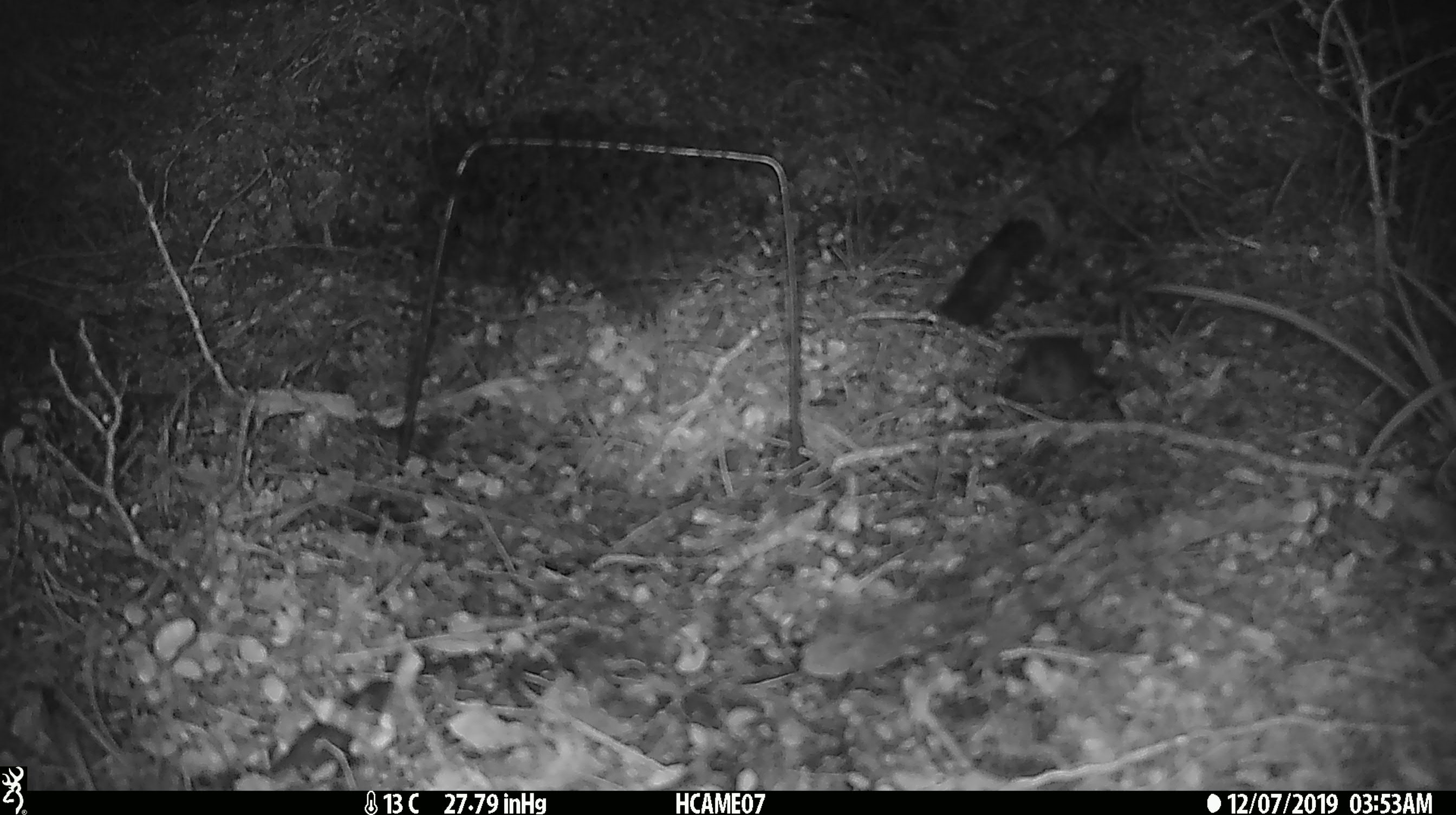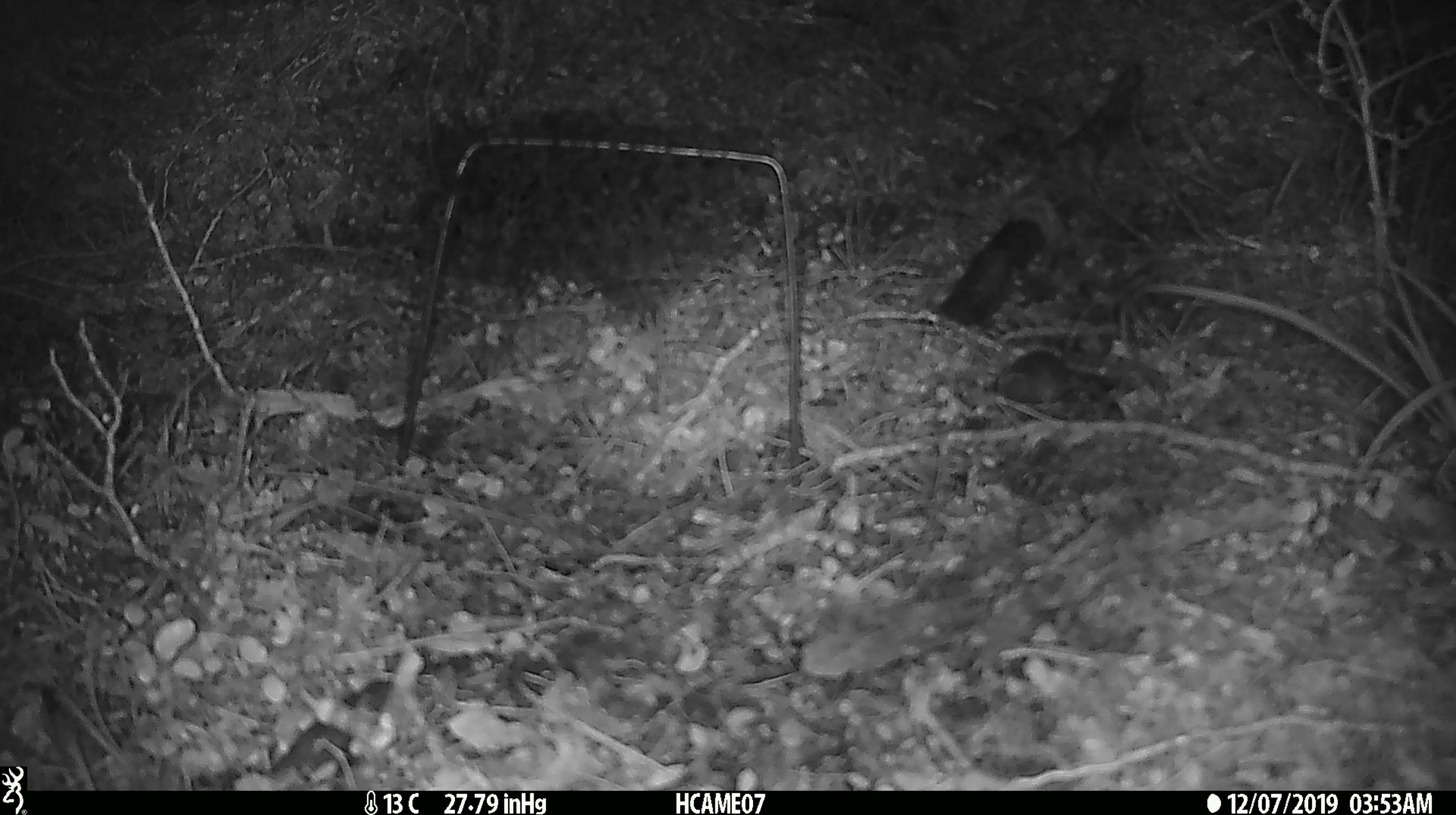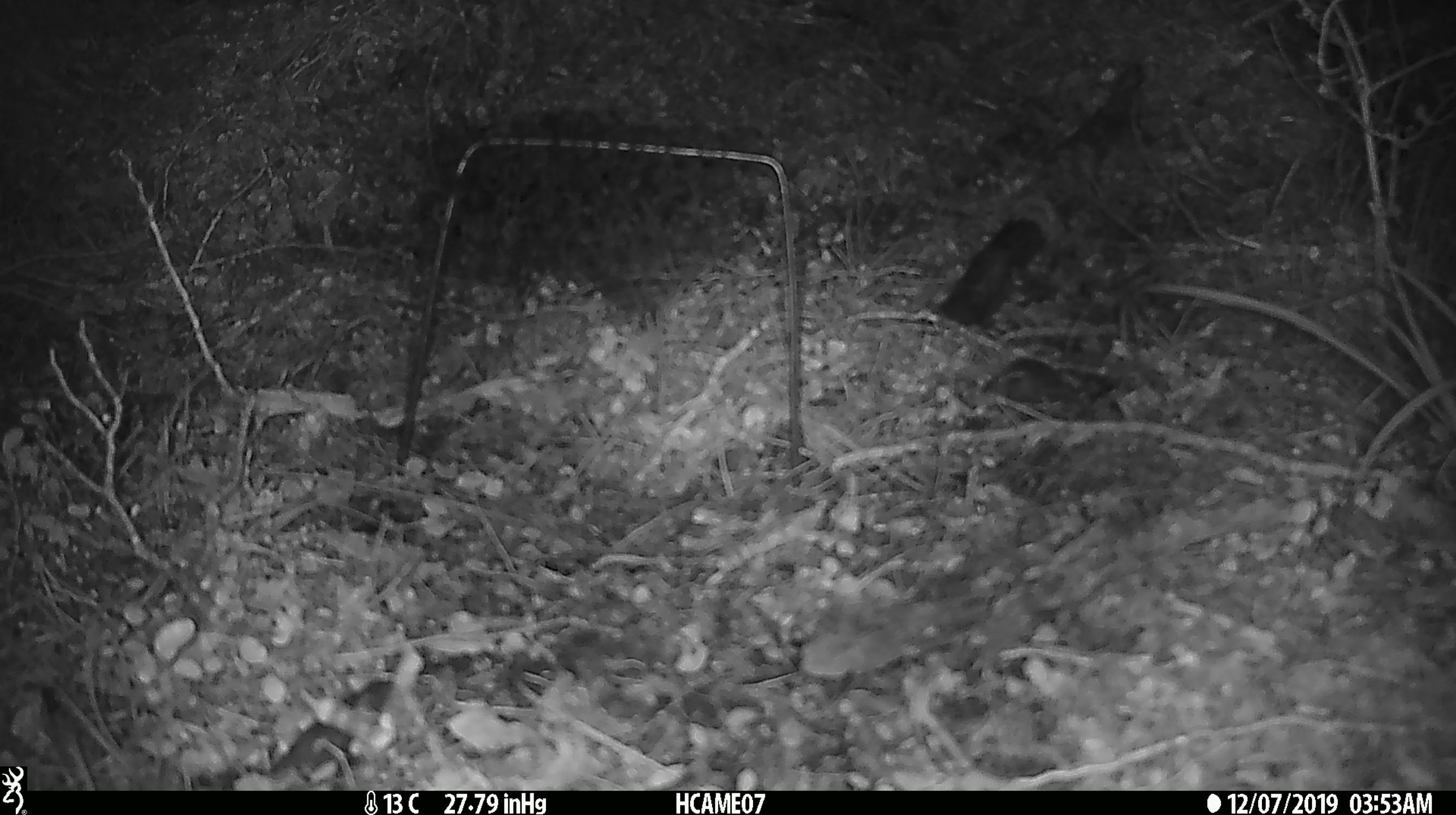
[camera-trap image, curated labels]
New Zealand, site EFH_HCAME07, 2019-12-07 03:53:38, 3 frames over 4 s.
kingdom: Animalia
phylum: Chordata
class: Mammalia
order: Rodentia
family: Muridae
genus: Mus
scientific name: Mus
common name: mouse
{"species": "mouse (Mus)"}